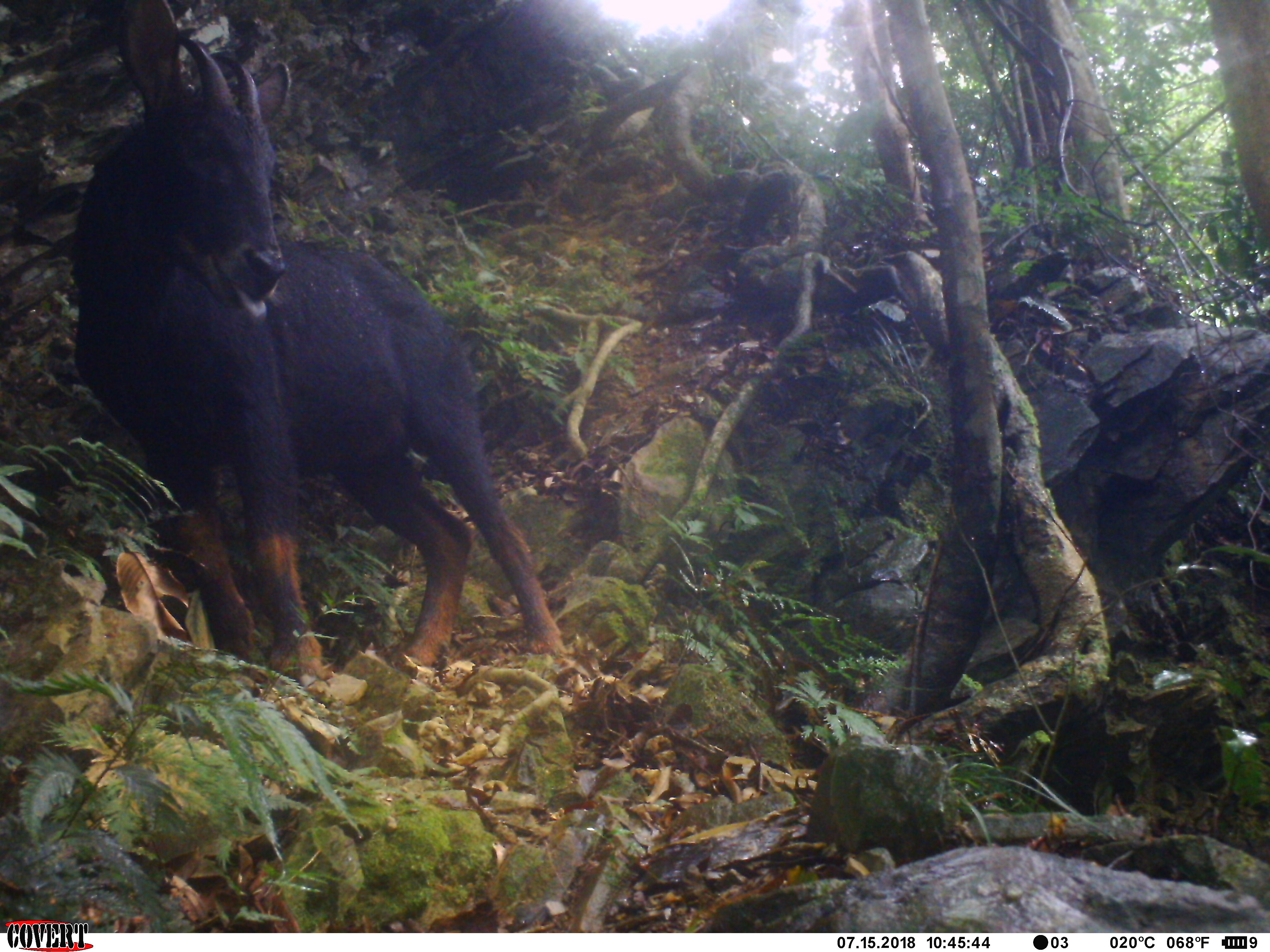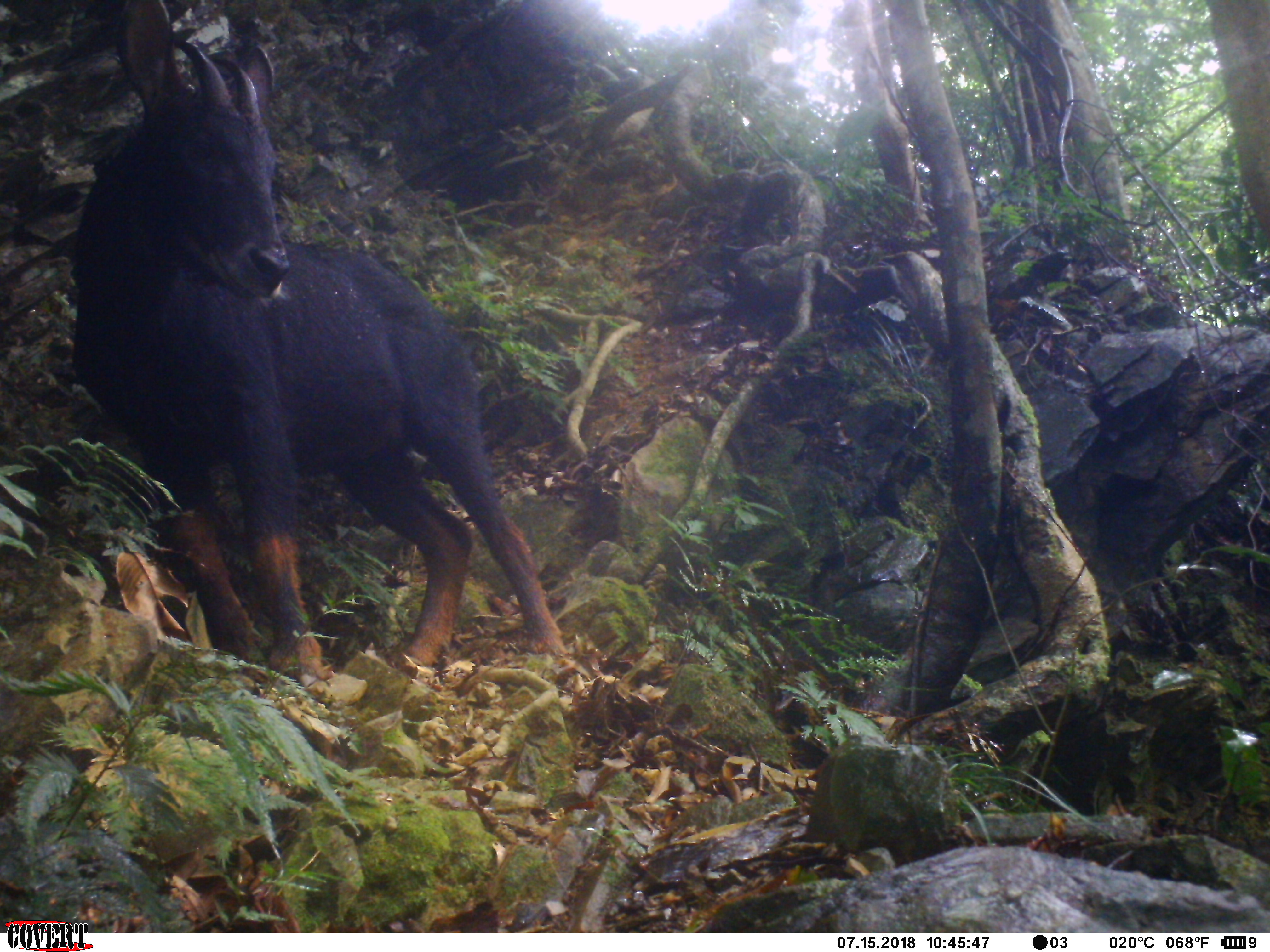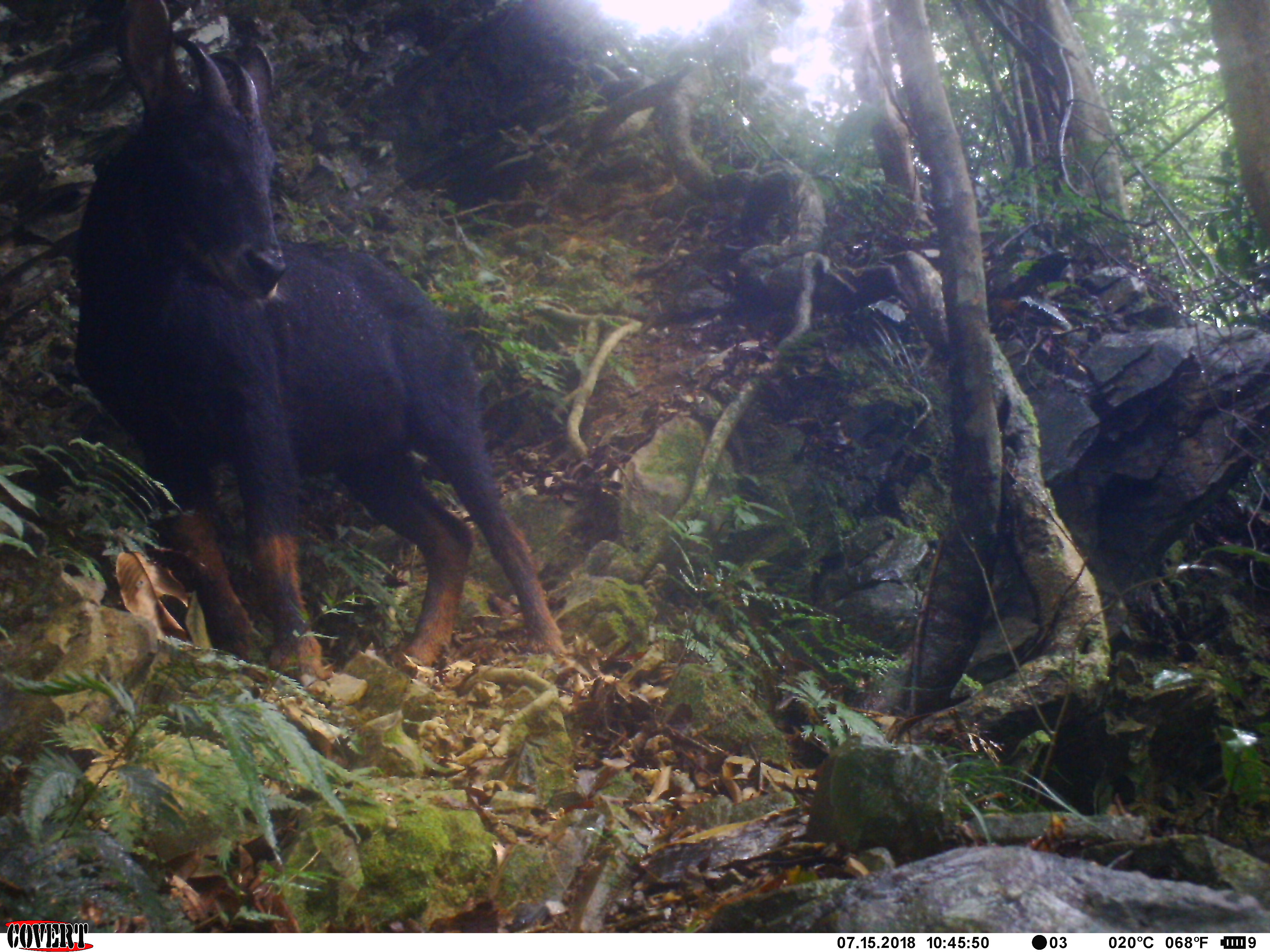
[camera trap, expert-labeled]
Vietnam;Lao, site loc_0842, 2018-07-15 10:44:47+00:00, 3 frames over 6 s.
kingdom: Animalia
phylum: Chordata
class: Mammalia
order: Artiodactyla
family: Bovidae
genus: Capricornis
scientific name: Capricornis sumatraensis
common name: chinese serow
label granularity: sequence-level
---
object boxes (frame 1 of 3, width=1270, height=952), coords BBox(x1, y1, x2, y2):
chinese serow: BBox(69, 0, 566, 681)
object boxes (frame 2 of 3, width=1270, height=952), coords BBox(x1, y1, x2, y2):
chinese serow: BBox(69, 0, 566, 681)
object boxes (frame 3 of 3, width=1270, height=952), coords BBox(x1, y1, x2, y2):
chinese serow: BBox(71, 0, 566, 681)